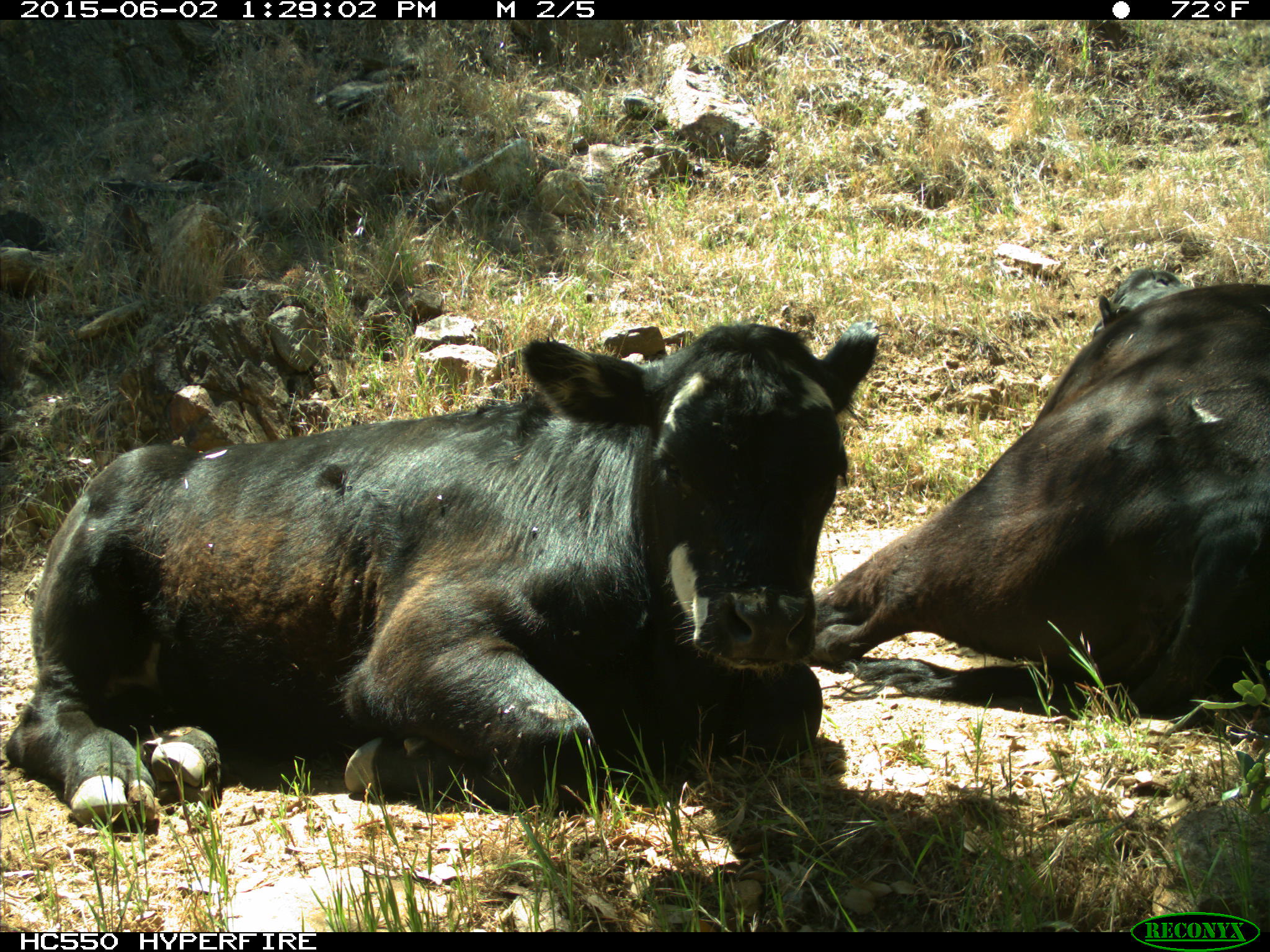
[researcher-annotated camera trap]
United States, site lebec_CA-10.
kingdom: Animalia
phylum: Chordata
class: Mammalia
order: Artiodactyla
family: Bovidae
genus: Bos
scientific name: Bos taurus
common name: domestic cow